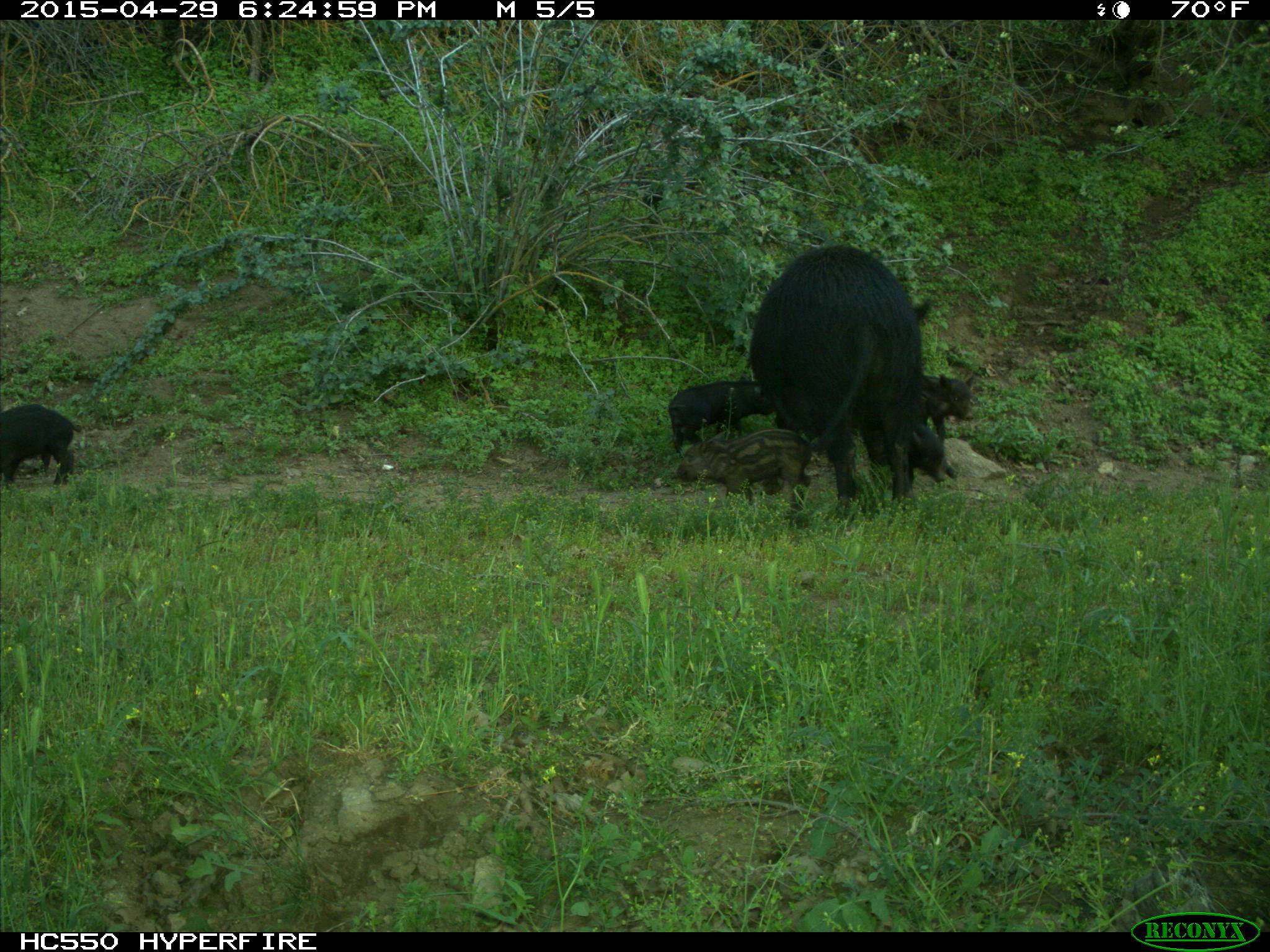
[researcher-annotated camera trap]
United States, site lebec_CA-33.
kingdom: Animalia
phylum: Chordata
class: Mammalia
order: Artiodactyla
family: Suidae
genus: Sus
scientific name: Sus scrofa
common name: wild boar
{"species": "Sus scrofa (wild boar)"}